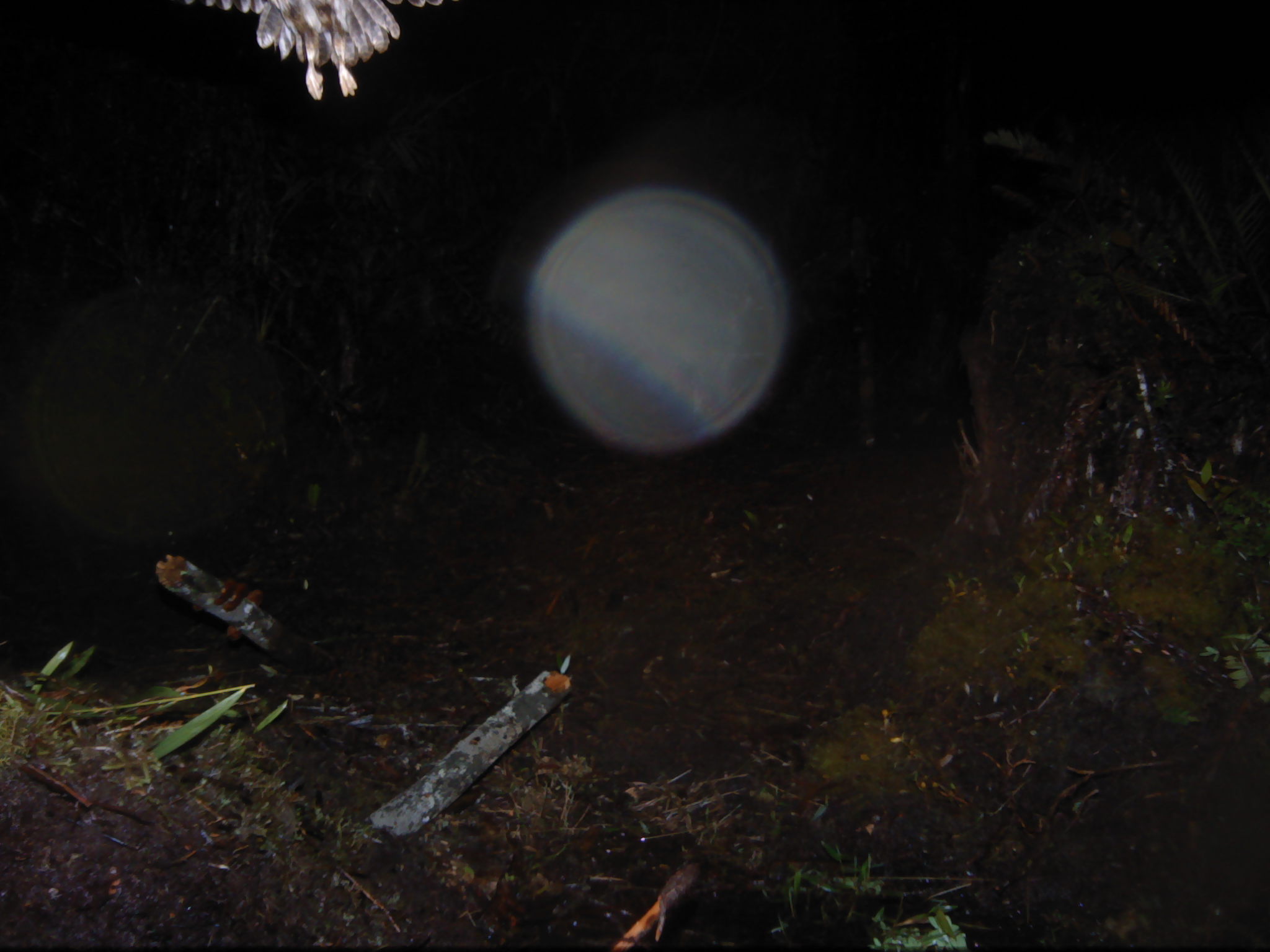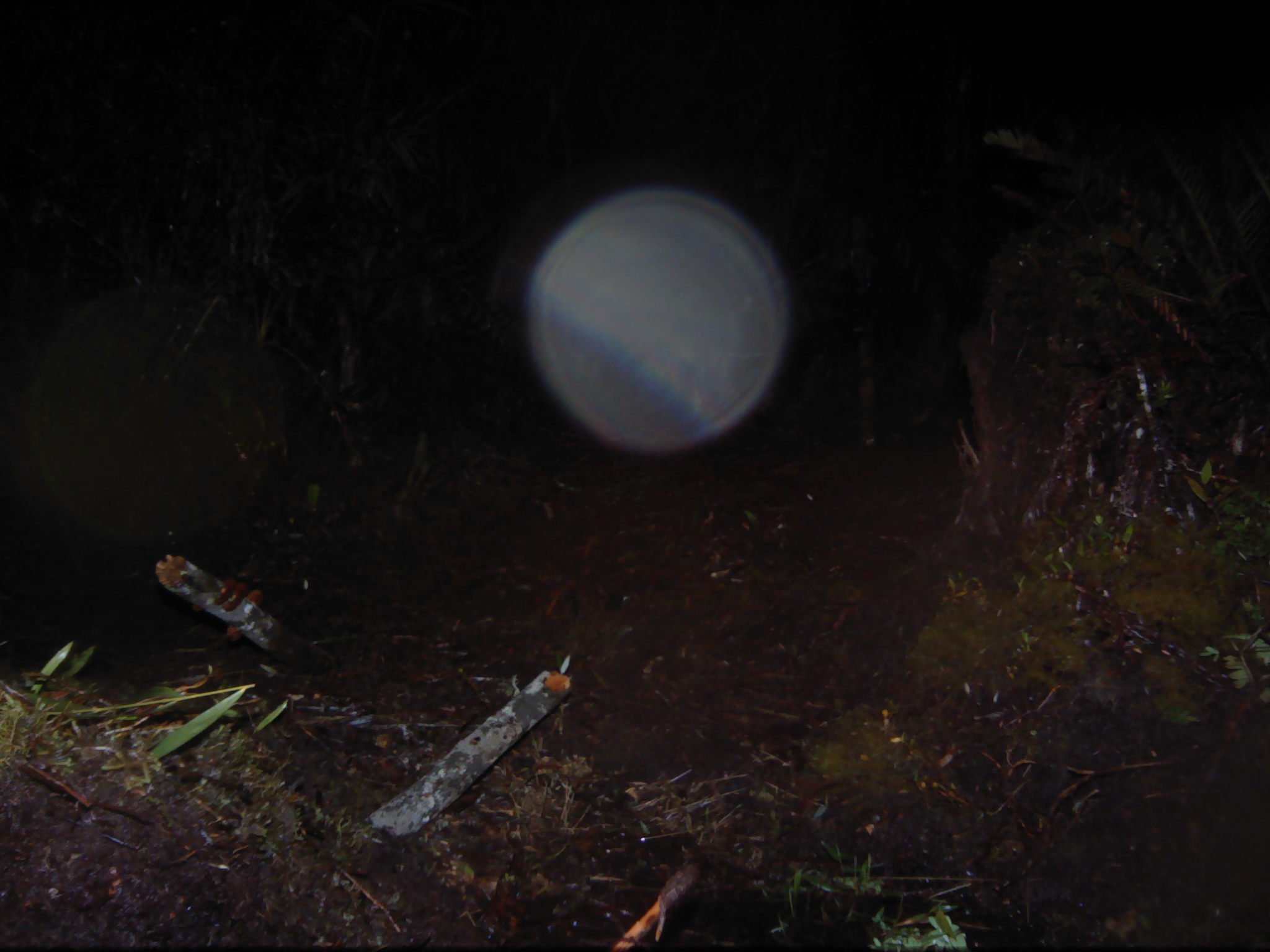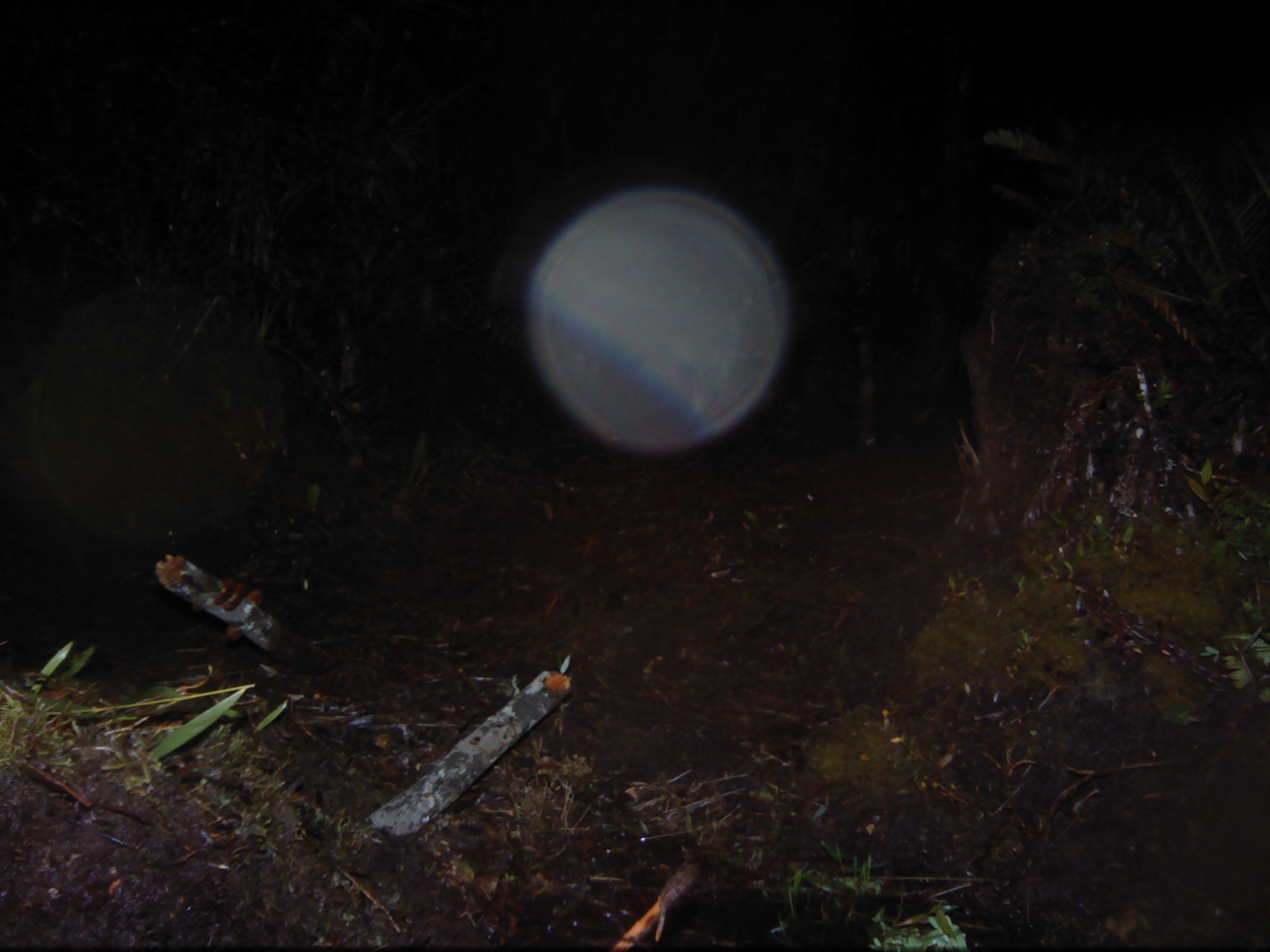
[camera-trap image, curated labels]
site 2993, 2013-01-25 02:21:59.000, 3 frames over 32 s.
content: unidentified animal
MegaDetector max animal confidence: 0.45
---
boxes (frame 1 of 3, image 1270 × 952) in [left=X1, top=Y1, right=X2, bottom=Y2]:
unknown: [left=178, top=0, right=467, bottom=99]